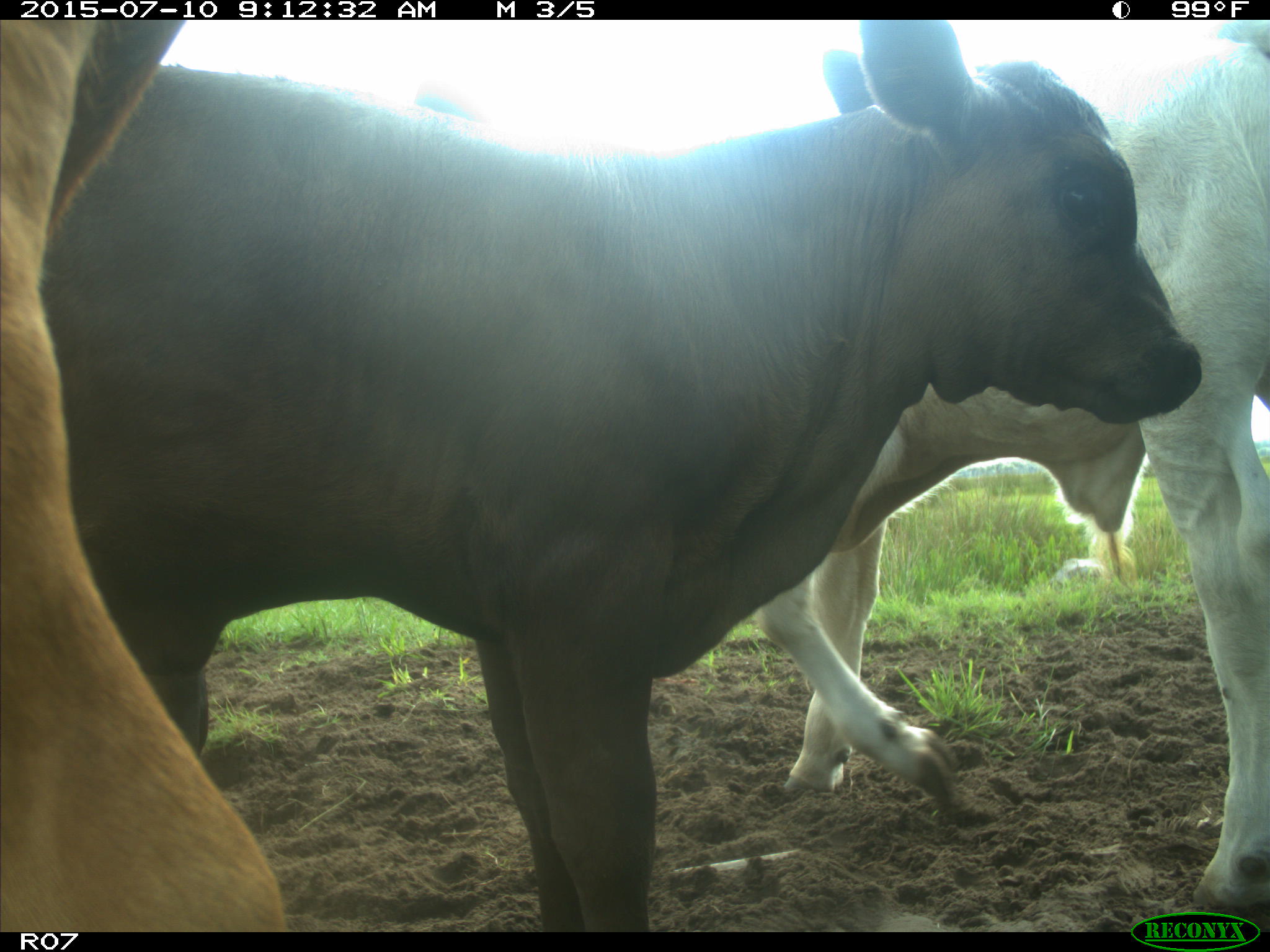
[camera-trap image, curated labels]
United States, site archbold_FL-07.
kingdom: Animalia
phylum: Chordata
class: Mammalia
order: Artiodactyla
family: Bovidae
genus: Bos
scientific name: Bos taurus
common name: domestic cow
Bos taurus (domestic cow).